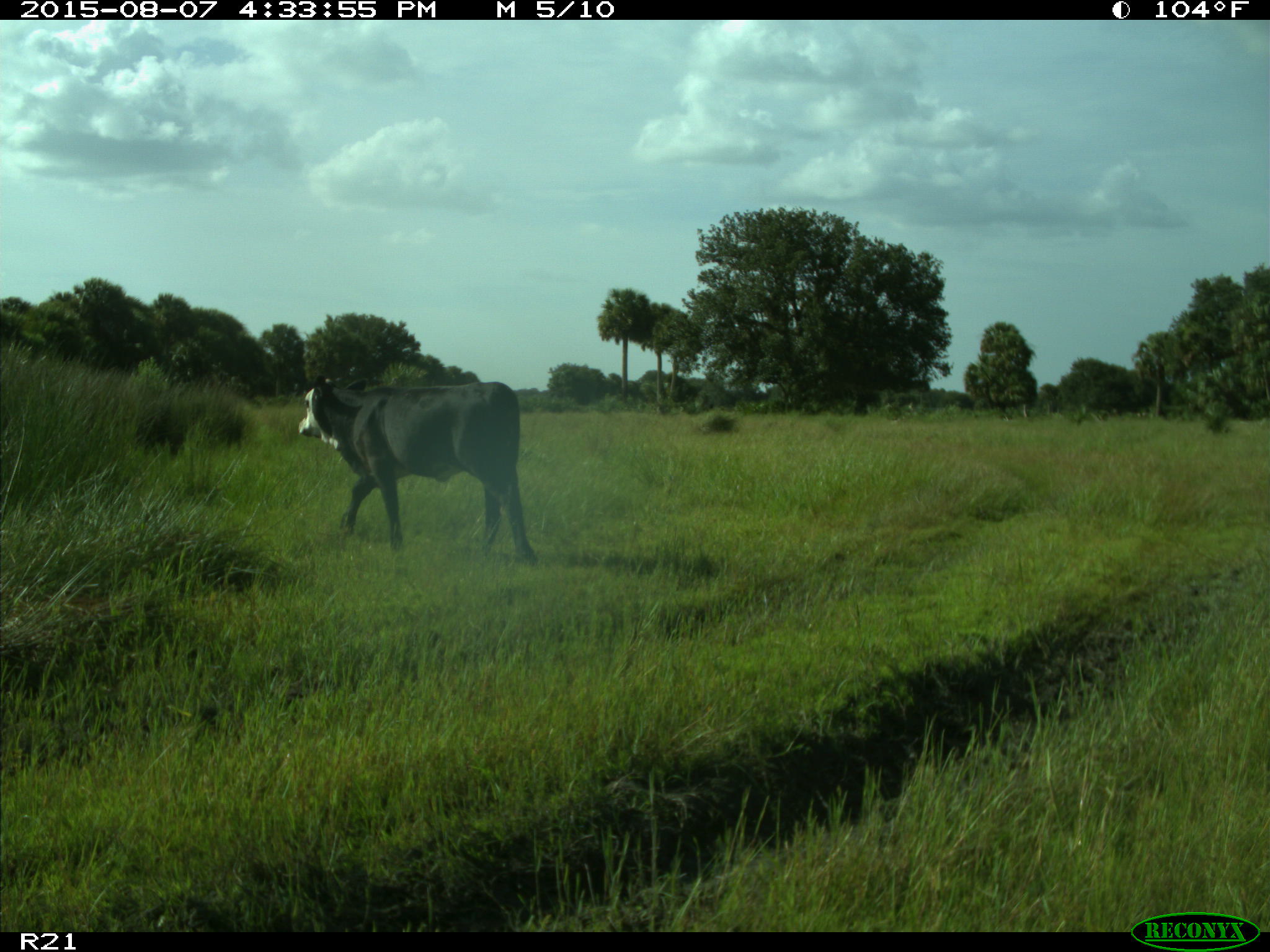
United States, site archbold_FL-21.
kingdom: Animalia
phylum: Chordata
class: Mammalia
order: Artiodactyla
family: Bovidae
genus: Bos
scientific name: Bos taurus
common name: domestic cow